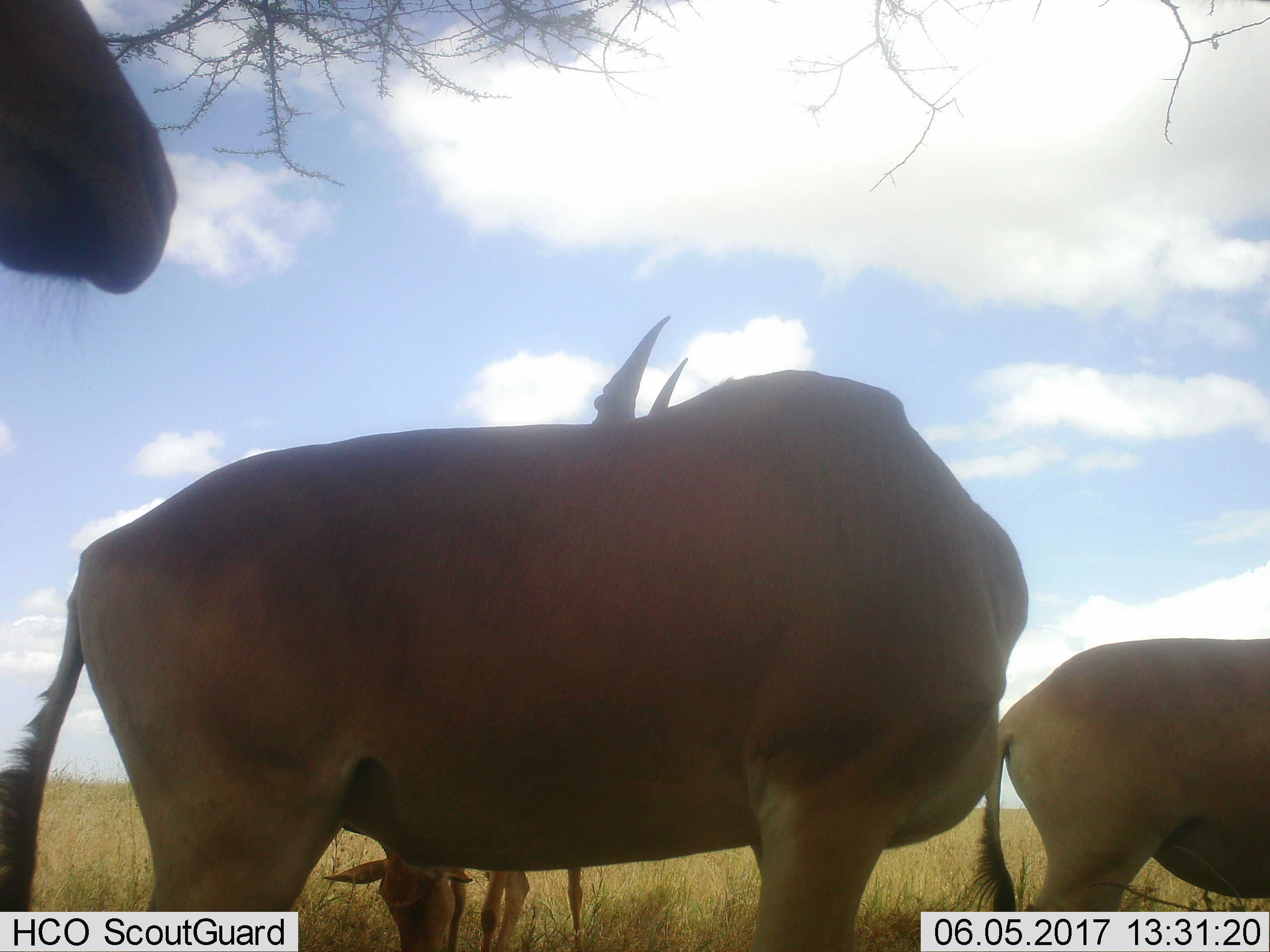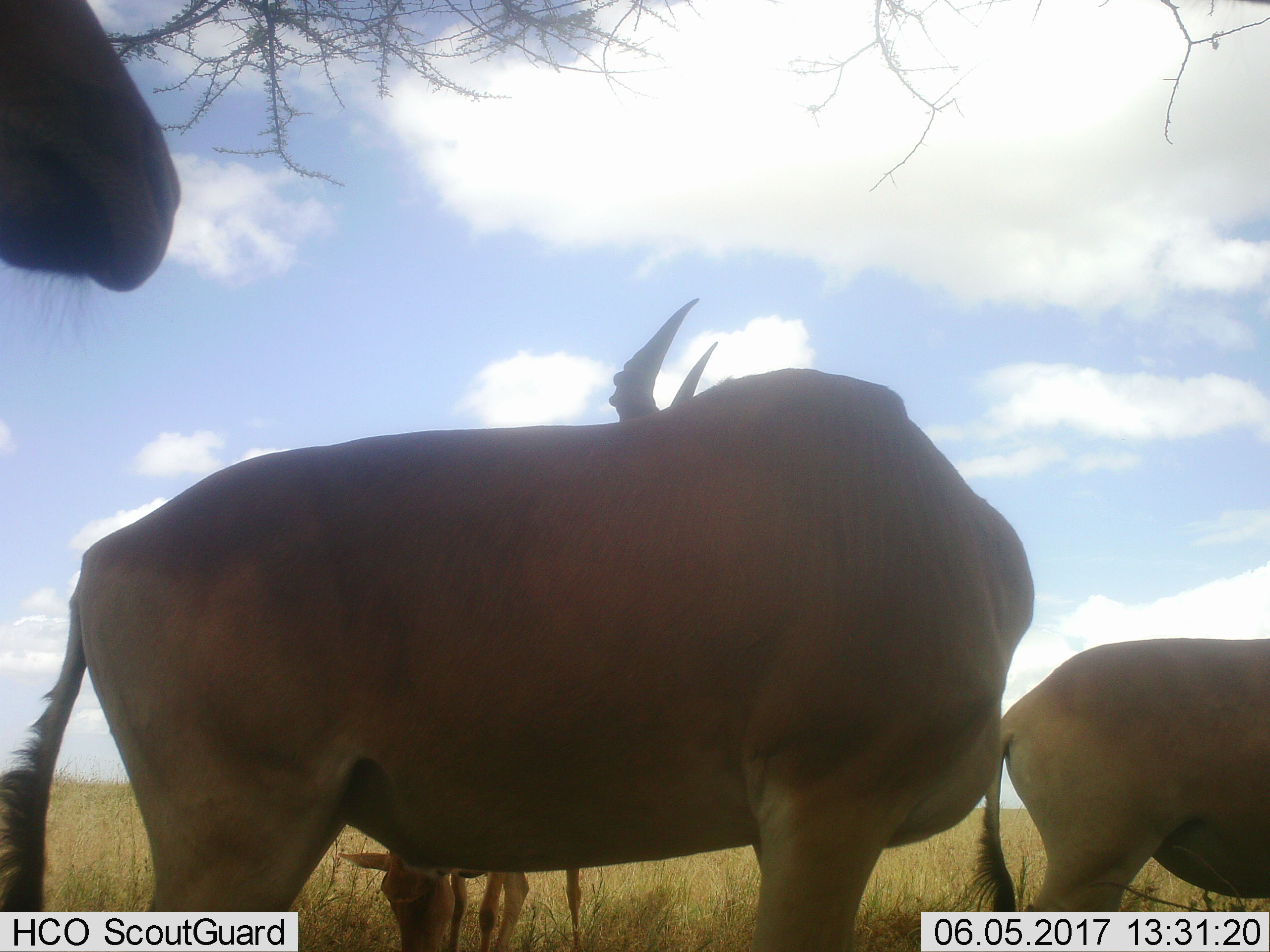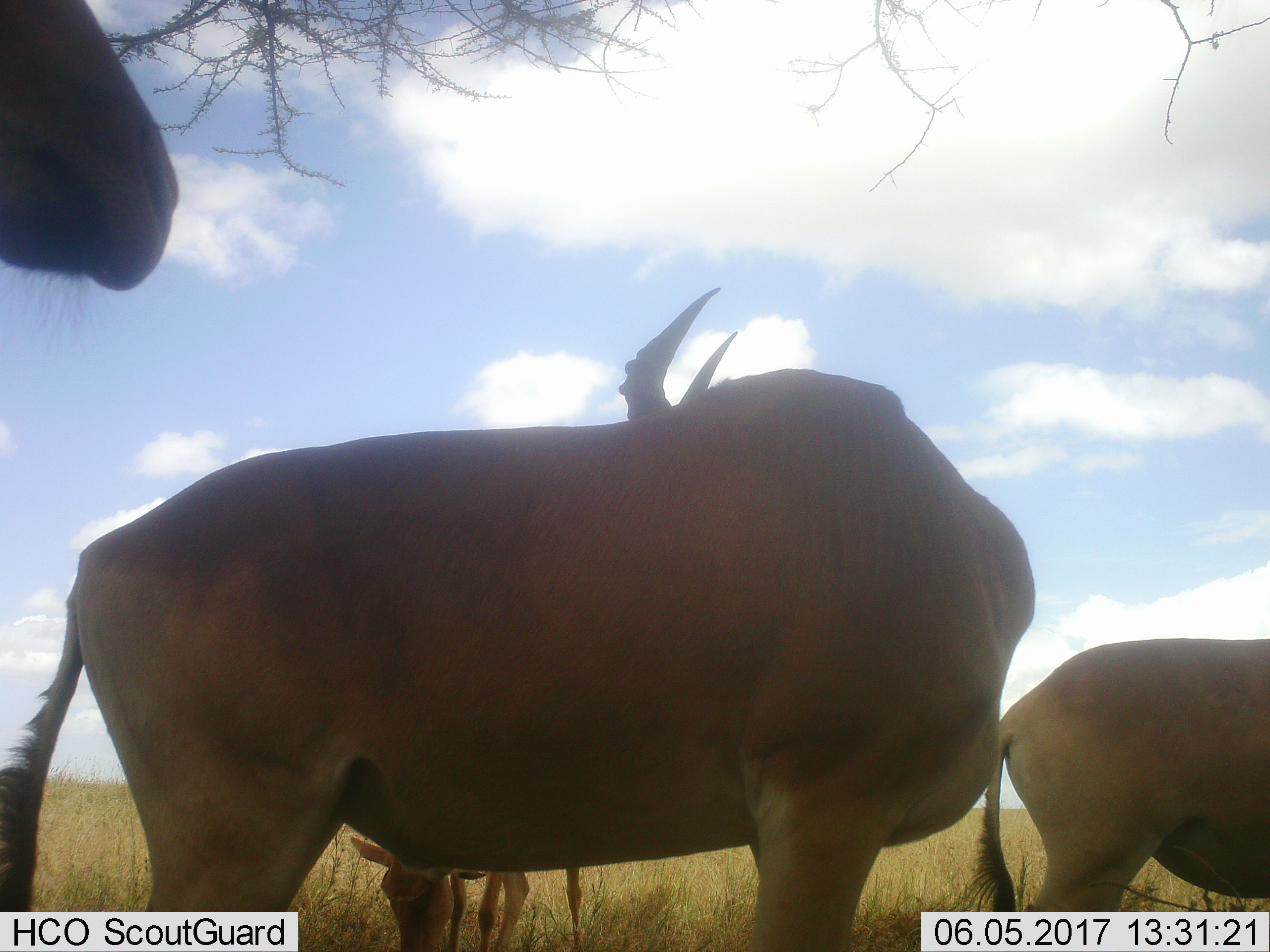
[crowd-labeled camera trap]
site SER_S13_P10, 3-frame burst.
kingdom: Animalia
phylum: Chordata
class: Mammalia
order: Artiodactyla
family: Bovidae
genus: Alcelaphus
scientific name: Alcelaphus buselaphus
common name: hartebeest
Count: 4.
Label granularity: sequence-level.